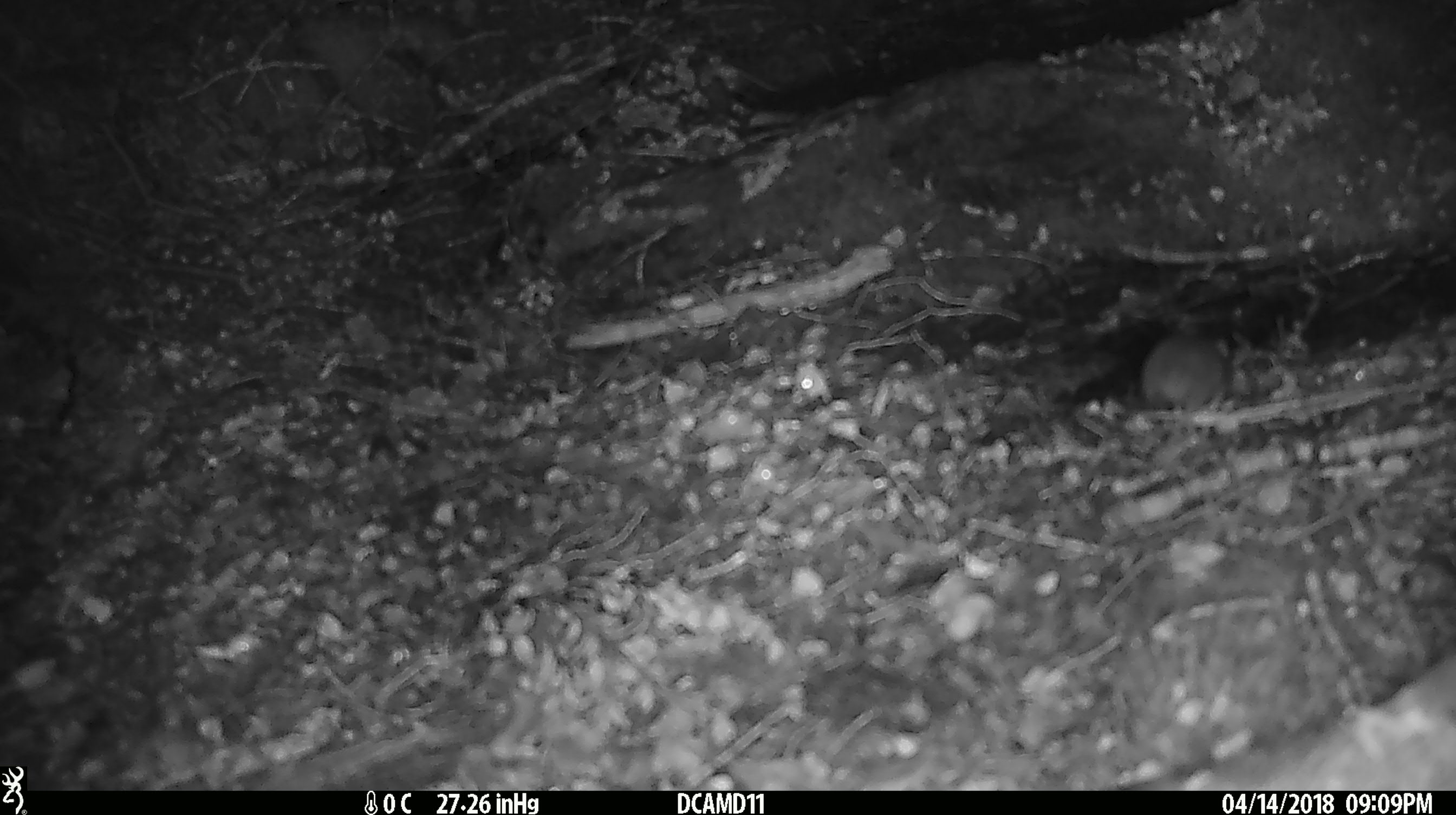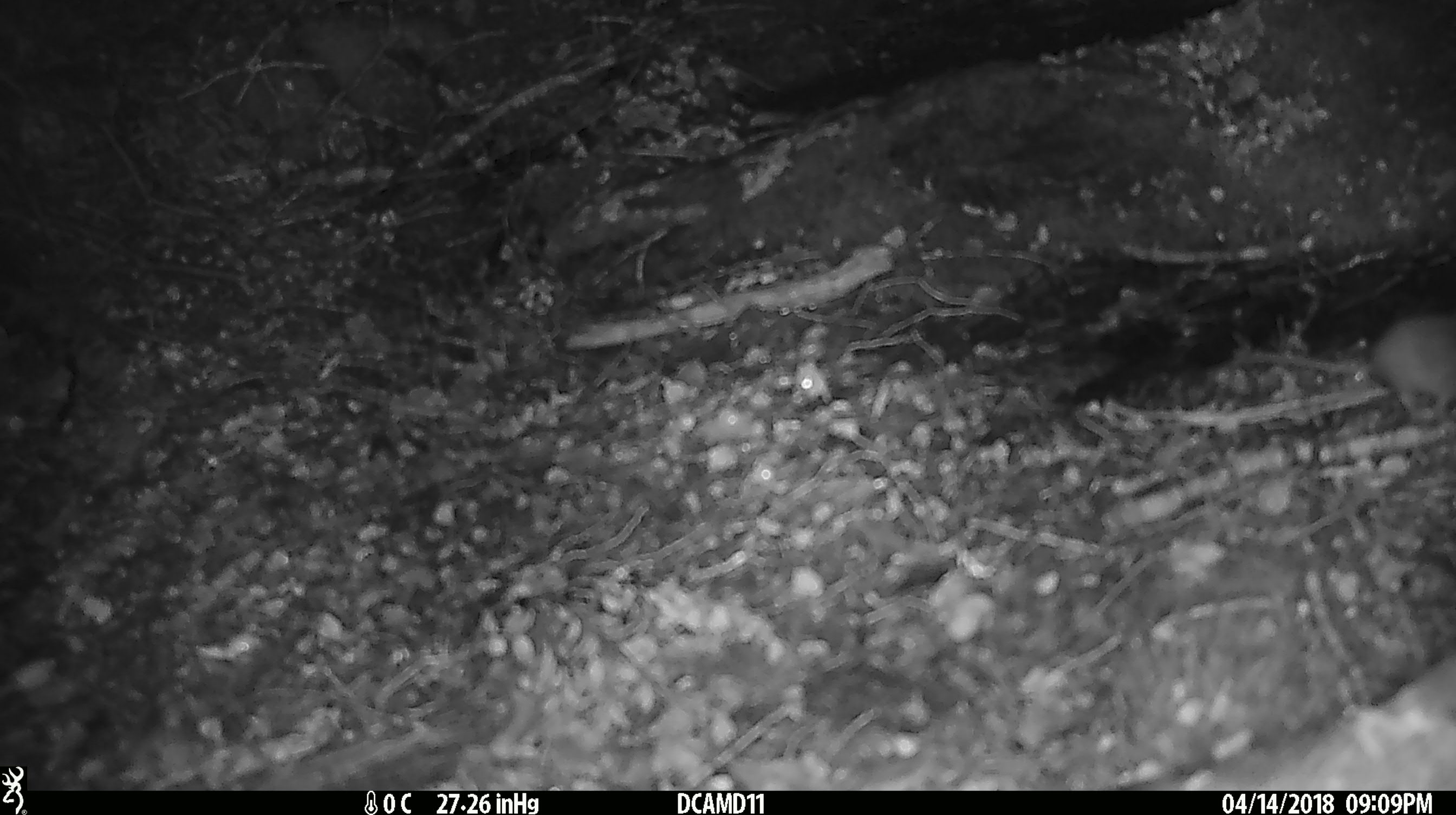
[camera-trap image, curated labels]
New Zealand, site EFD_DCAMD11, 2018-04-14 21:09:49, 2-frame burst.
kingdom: Animalia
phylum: Chordata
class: Mammalia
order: Rodentia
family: Muridae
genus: Mus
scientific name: Mus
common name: mouse